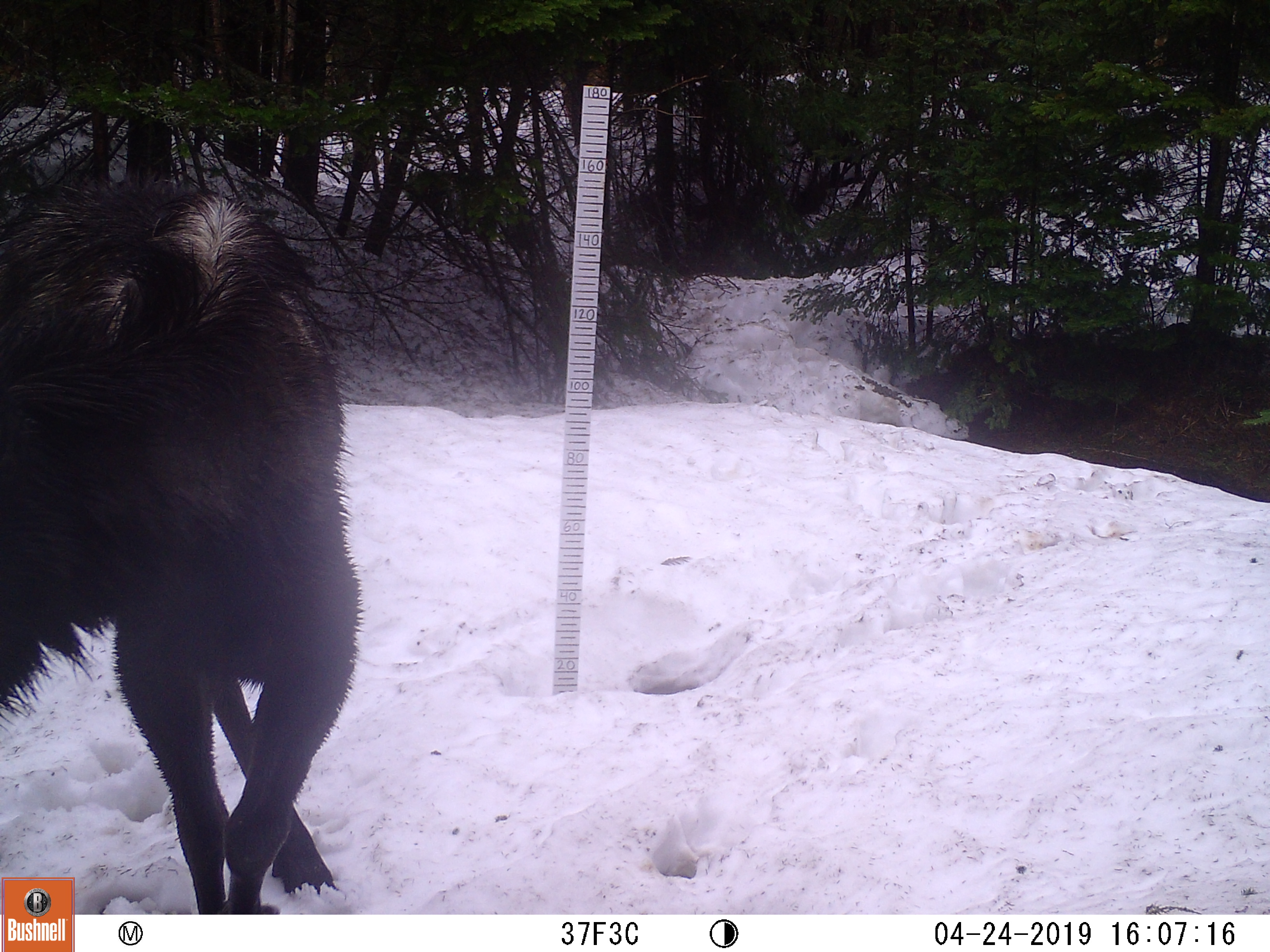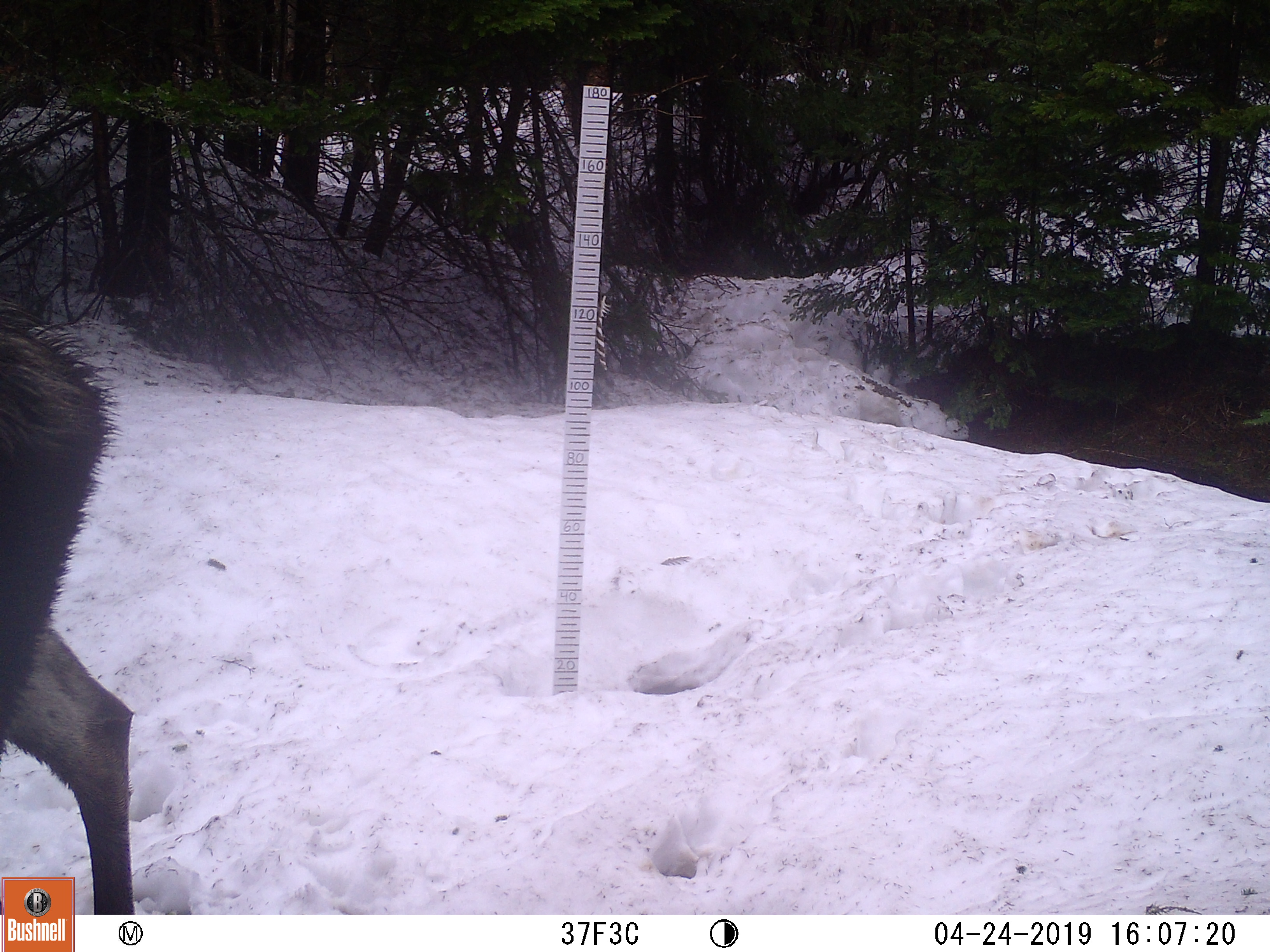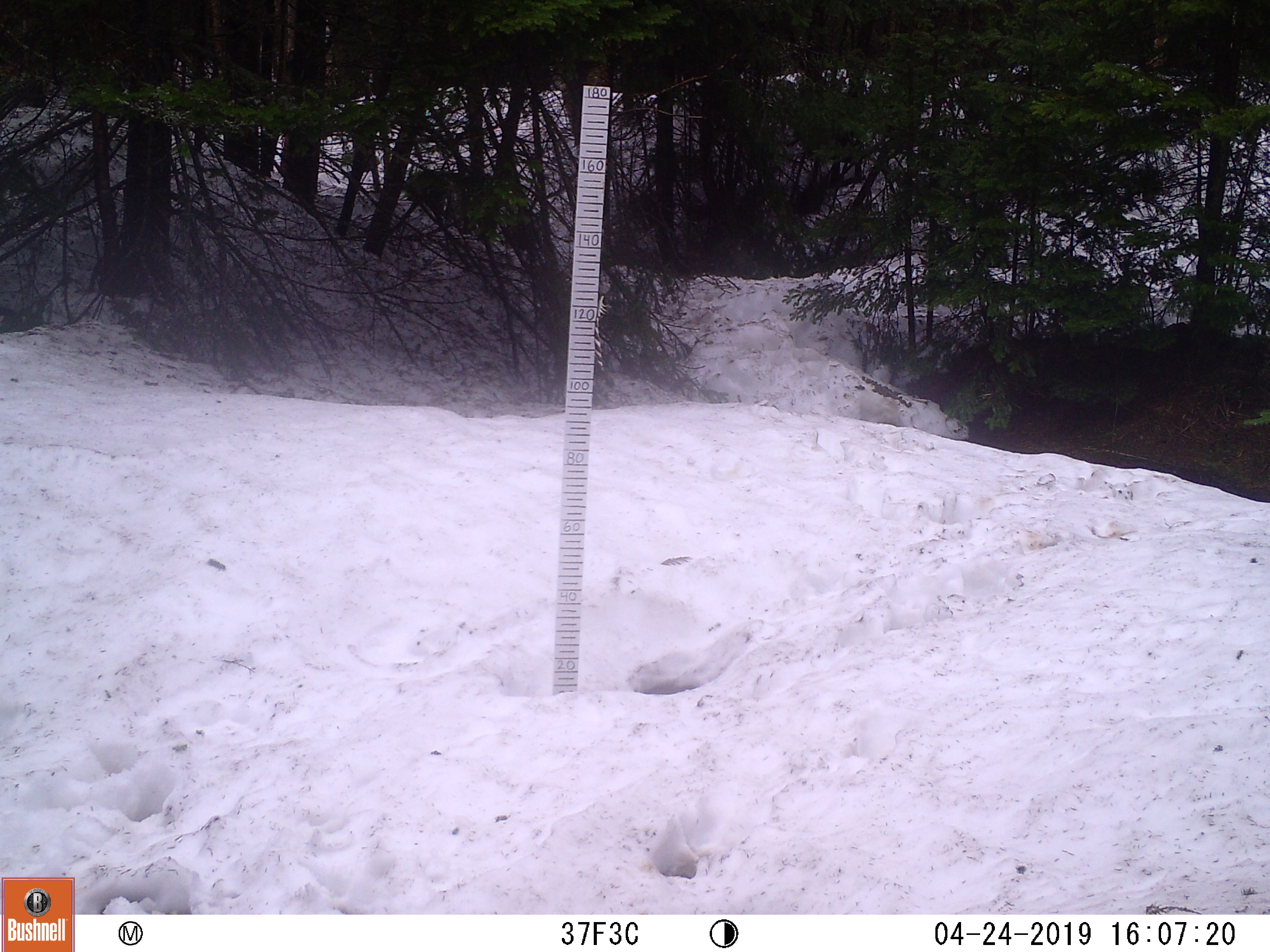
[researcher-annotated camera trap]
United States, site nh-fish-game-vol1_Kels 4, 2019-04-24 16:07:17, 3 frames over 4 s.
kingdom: Animalia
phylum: Chordata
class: Mammalia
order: Artiodactyla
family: Cervidae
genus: Alces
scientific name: Alces alces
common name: moose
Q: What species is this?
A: Moose (Alces alces).